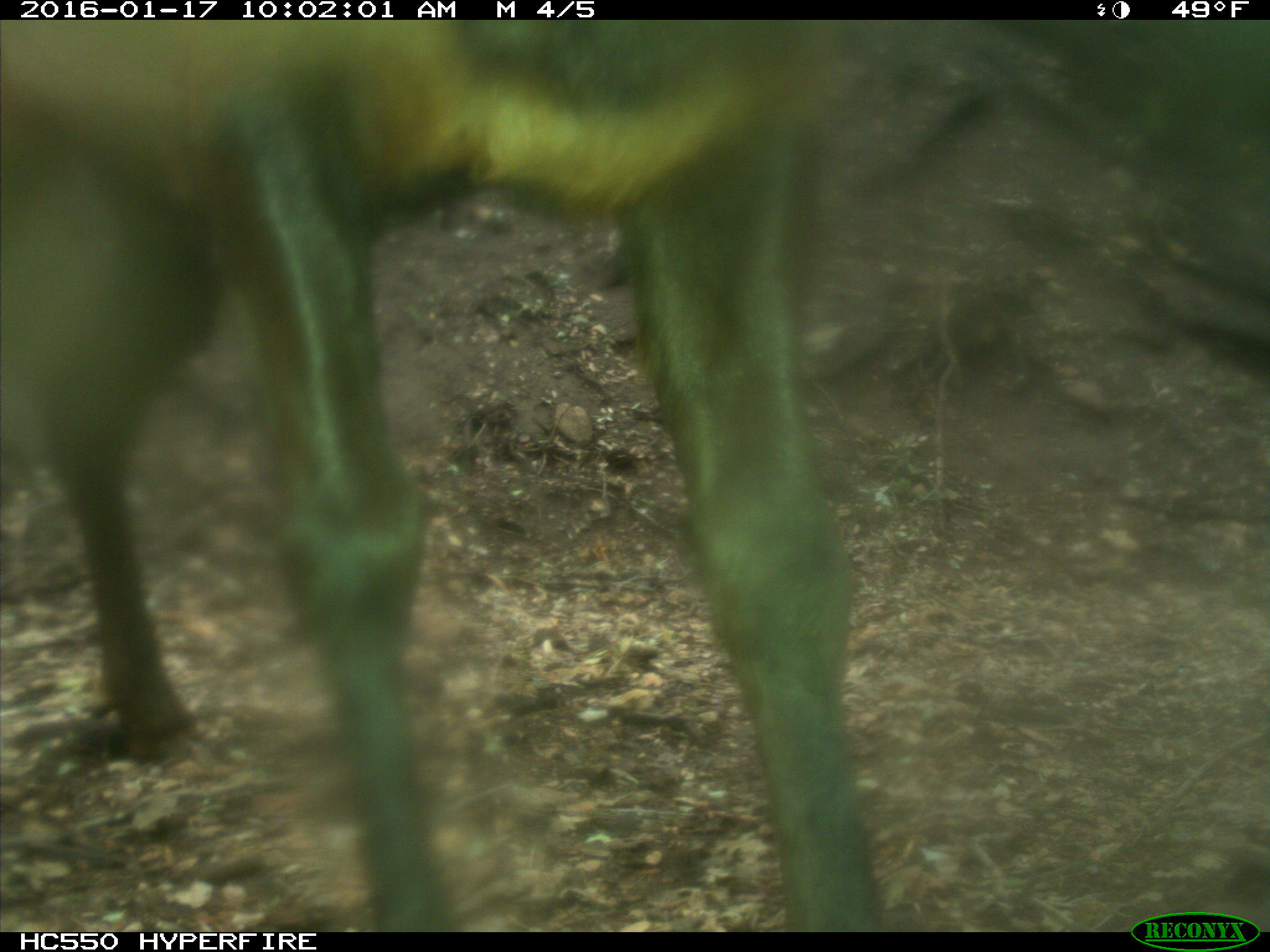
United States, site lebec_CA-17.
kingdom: Animalia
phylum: Chordata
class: Mammalia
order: Artiodactyla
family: Cervidae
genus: Cervus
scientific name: Cervus canadensis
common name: elk